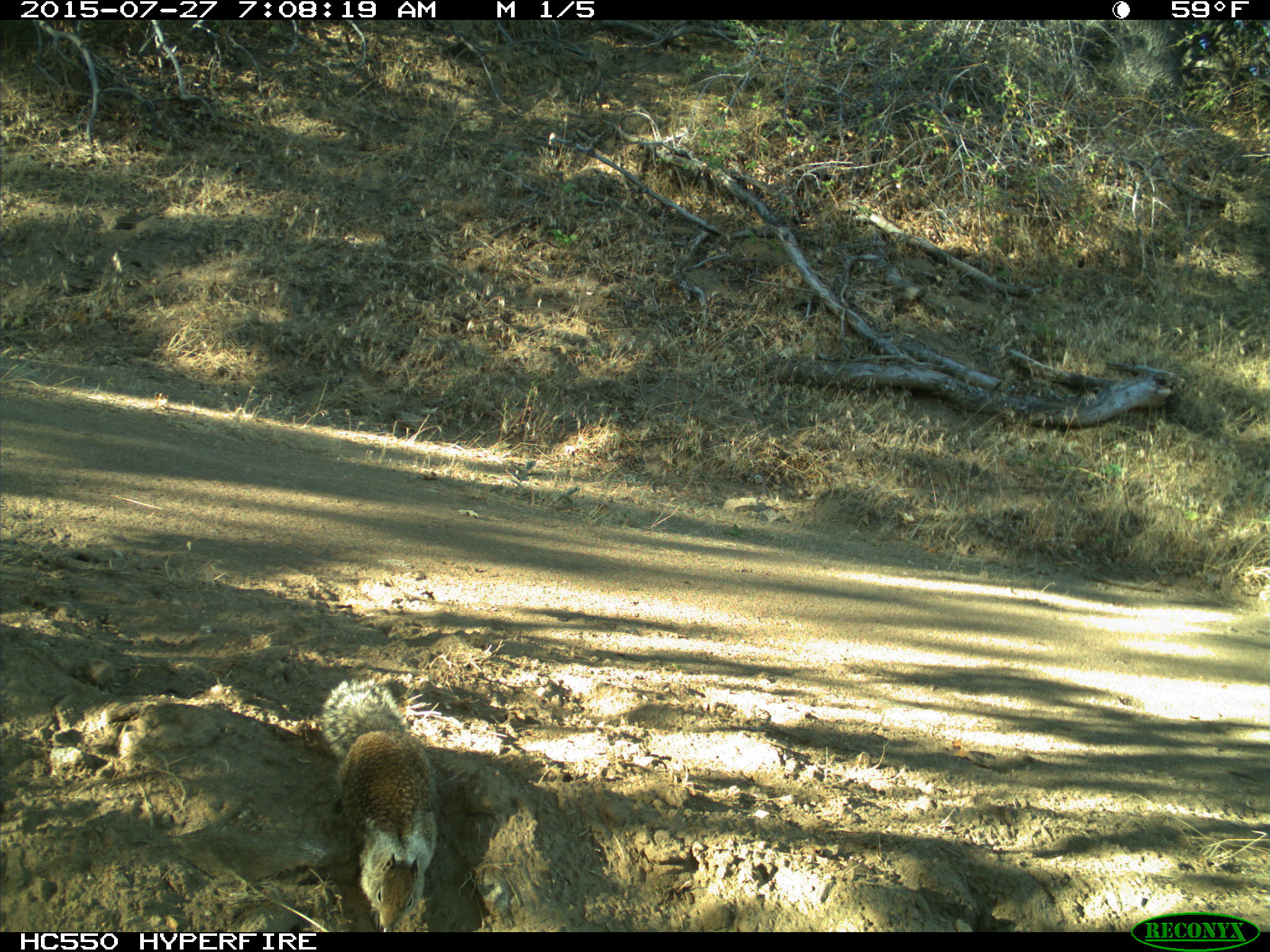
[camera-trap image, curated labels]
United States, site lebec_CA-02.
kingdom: Animalia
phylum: Chordata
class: Mammalia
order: Rodentia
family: Sciuridae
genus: Otospermophilus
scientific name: Otospermophilus beecheyi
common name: california ground squirrel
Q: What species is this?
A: Otospermophilus beecheyi (california ground squirrel).